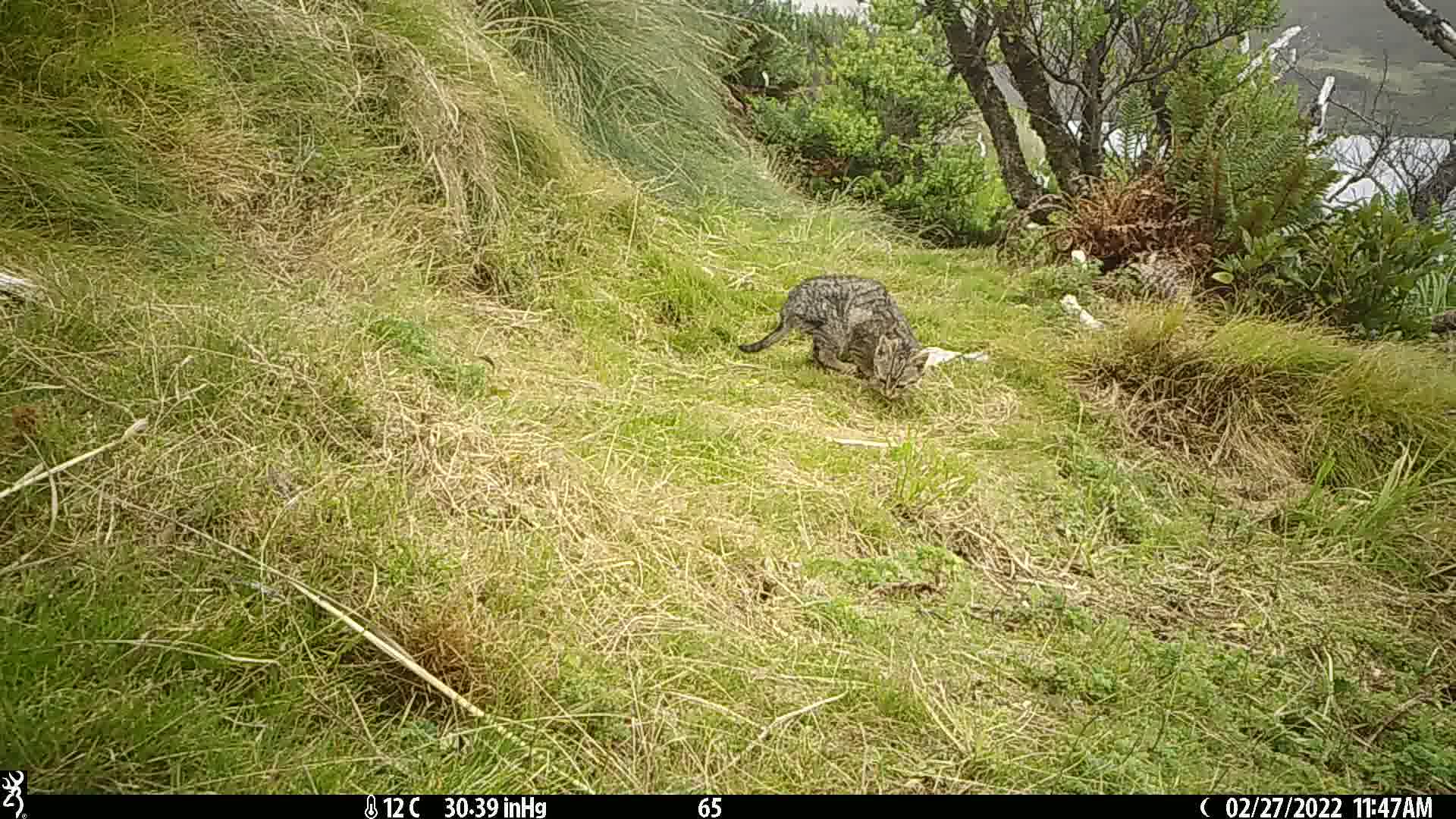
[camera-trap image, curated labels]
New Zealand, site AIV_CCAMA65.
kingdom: Animalia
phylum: Chordata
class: Mammalia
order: Carnivora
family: Felidae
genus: Felis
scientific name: Felis catus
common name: domestic cat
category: cat